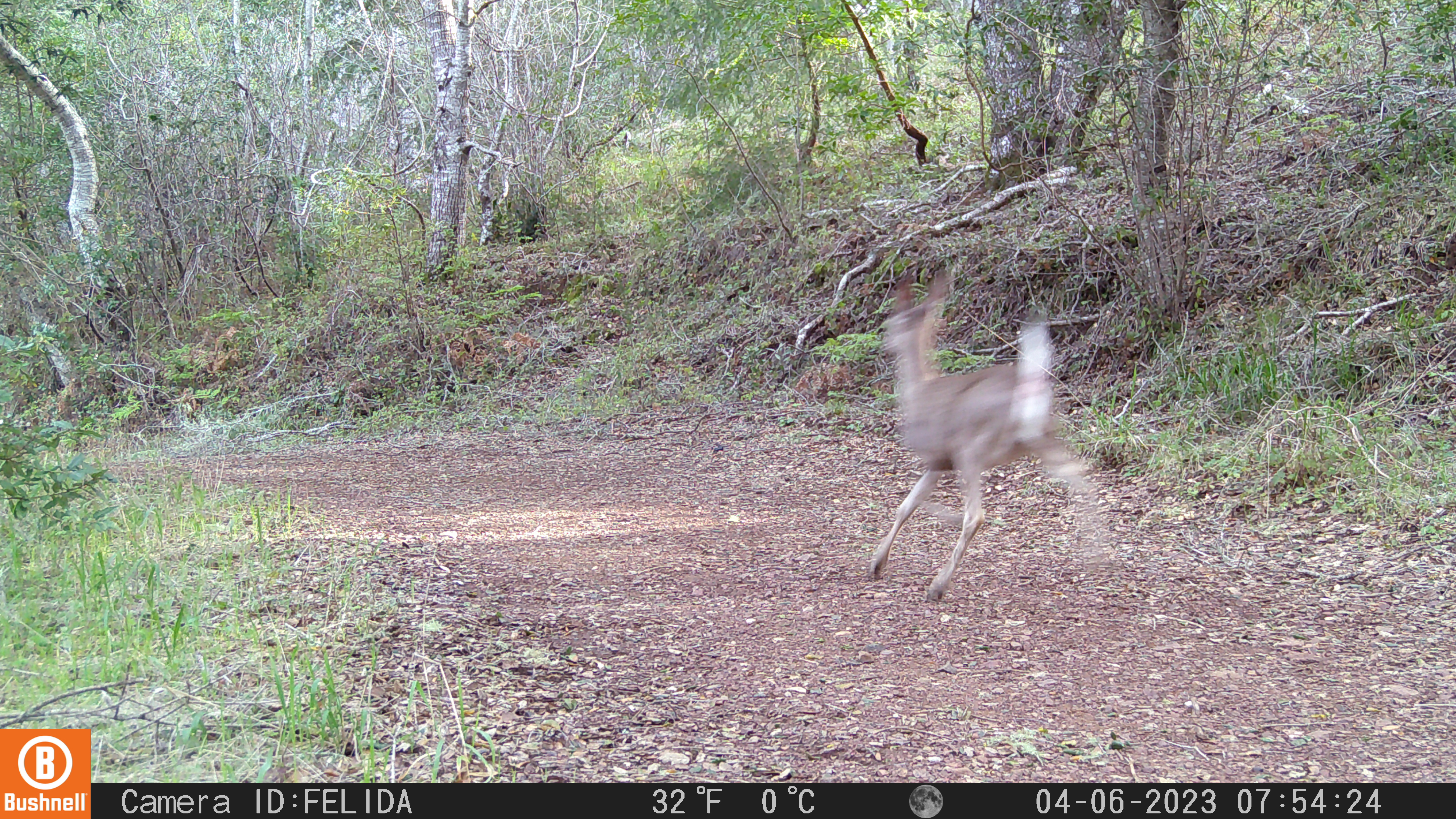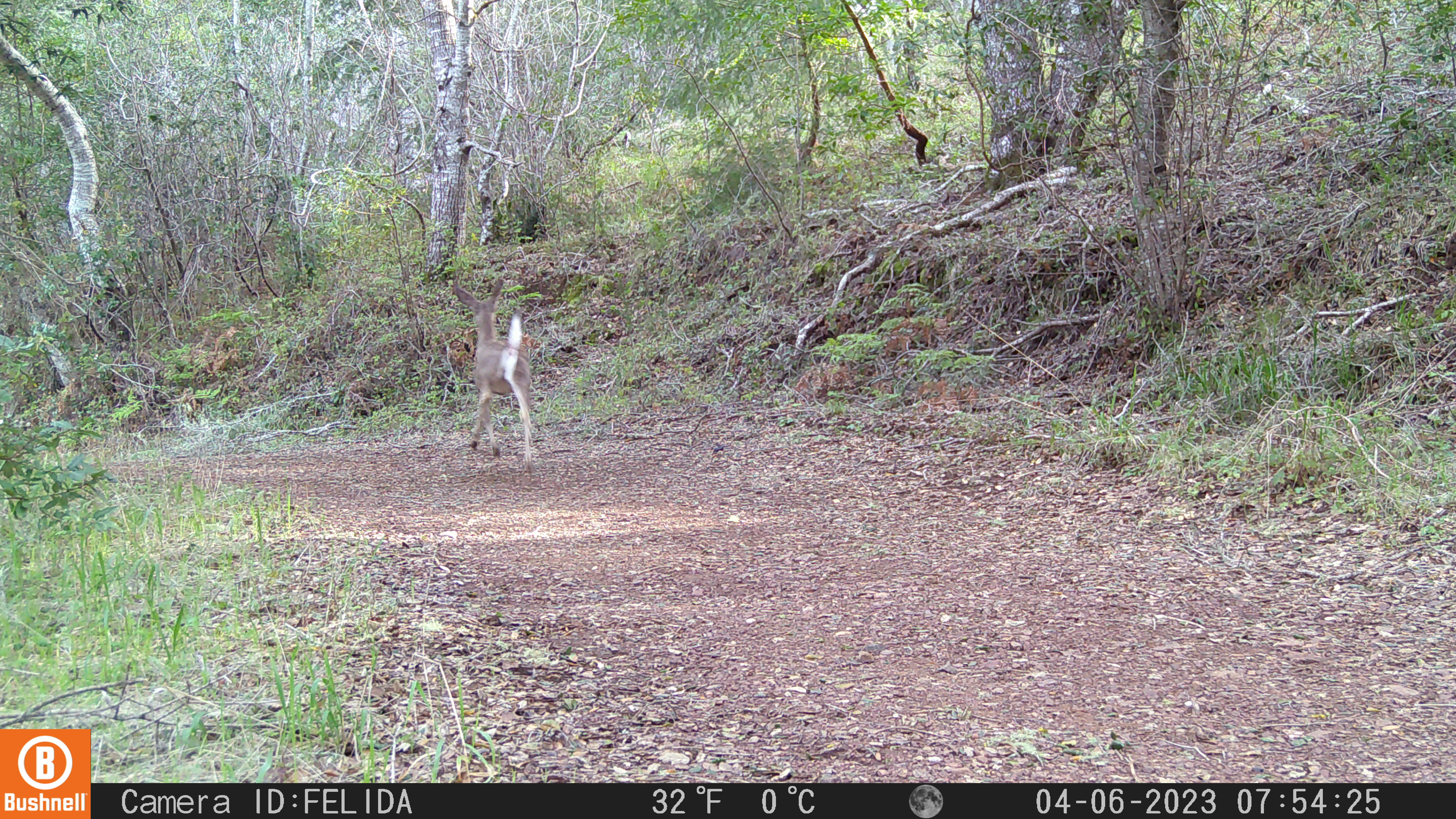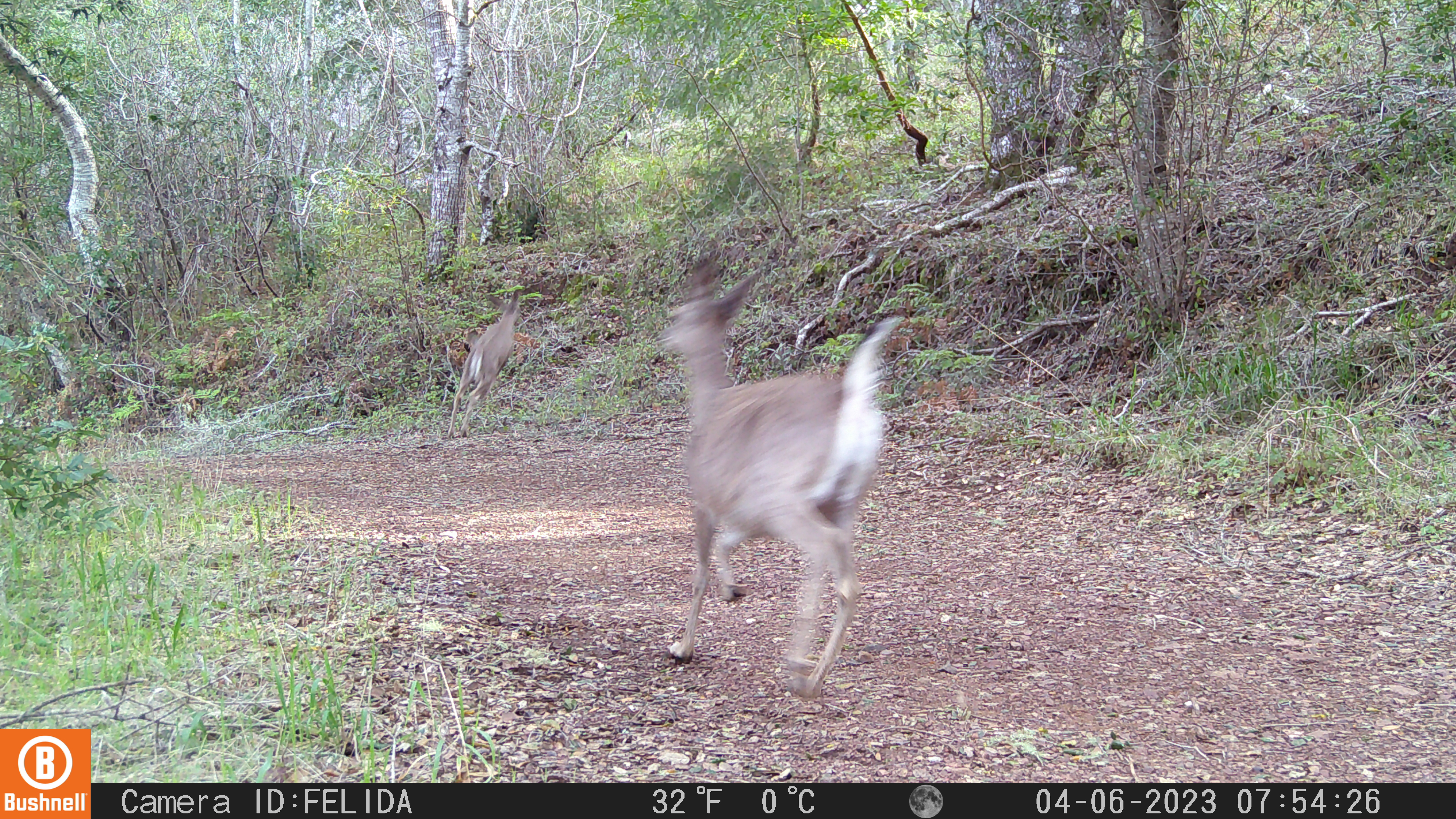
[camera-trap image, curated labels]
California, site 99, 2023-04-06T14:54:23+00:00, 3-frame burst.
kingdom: Animalia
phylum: Chordata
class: Mammalia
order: Artiodactyla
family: Cervidae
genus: Odocoileus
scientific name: Odocoileus hemionus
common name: mule deer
Mule deer (Odocoileus hemionus).